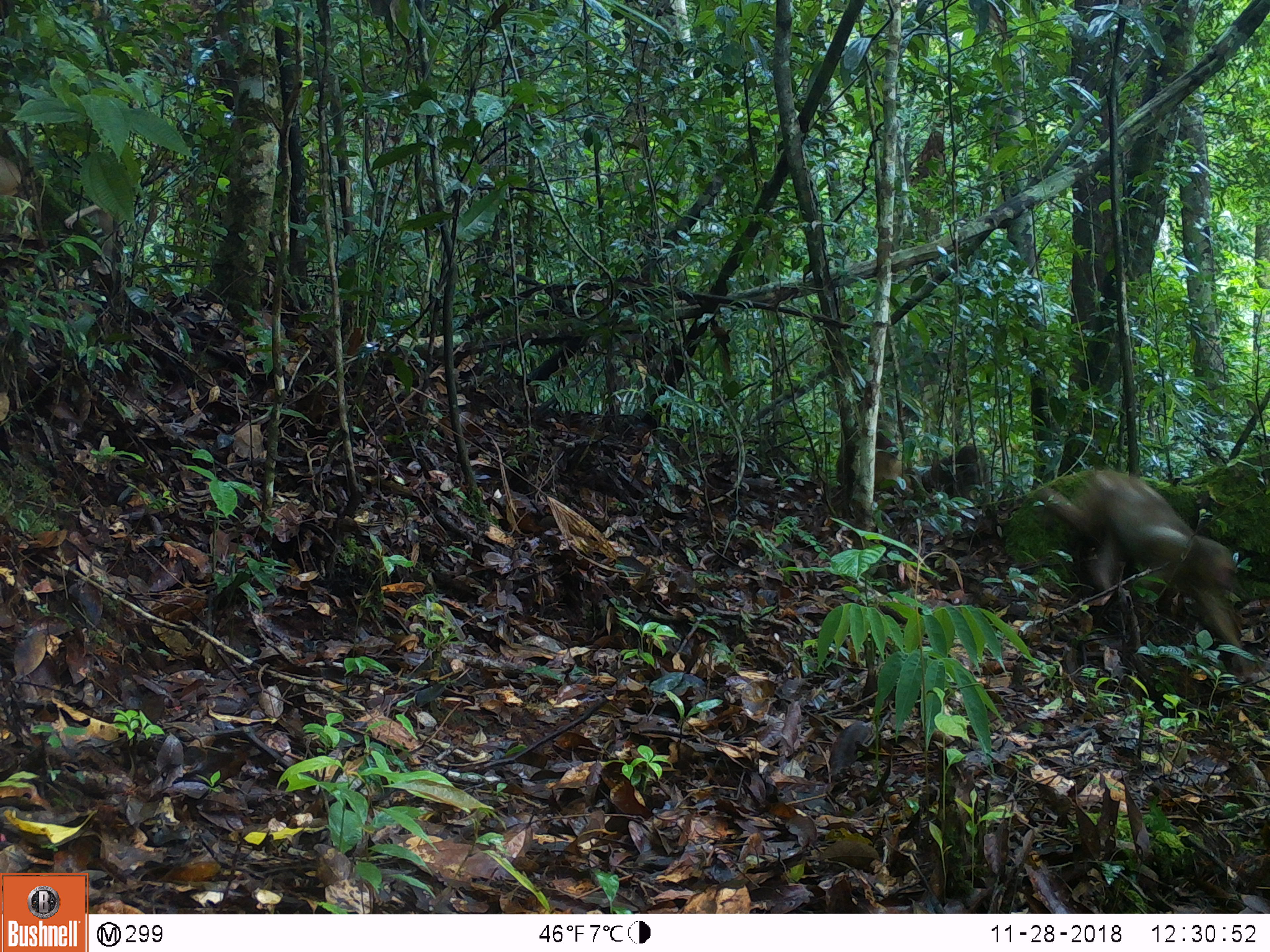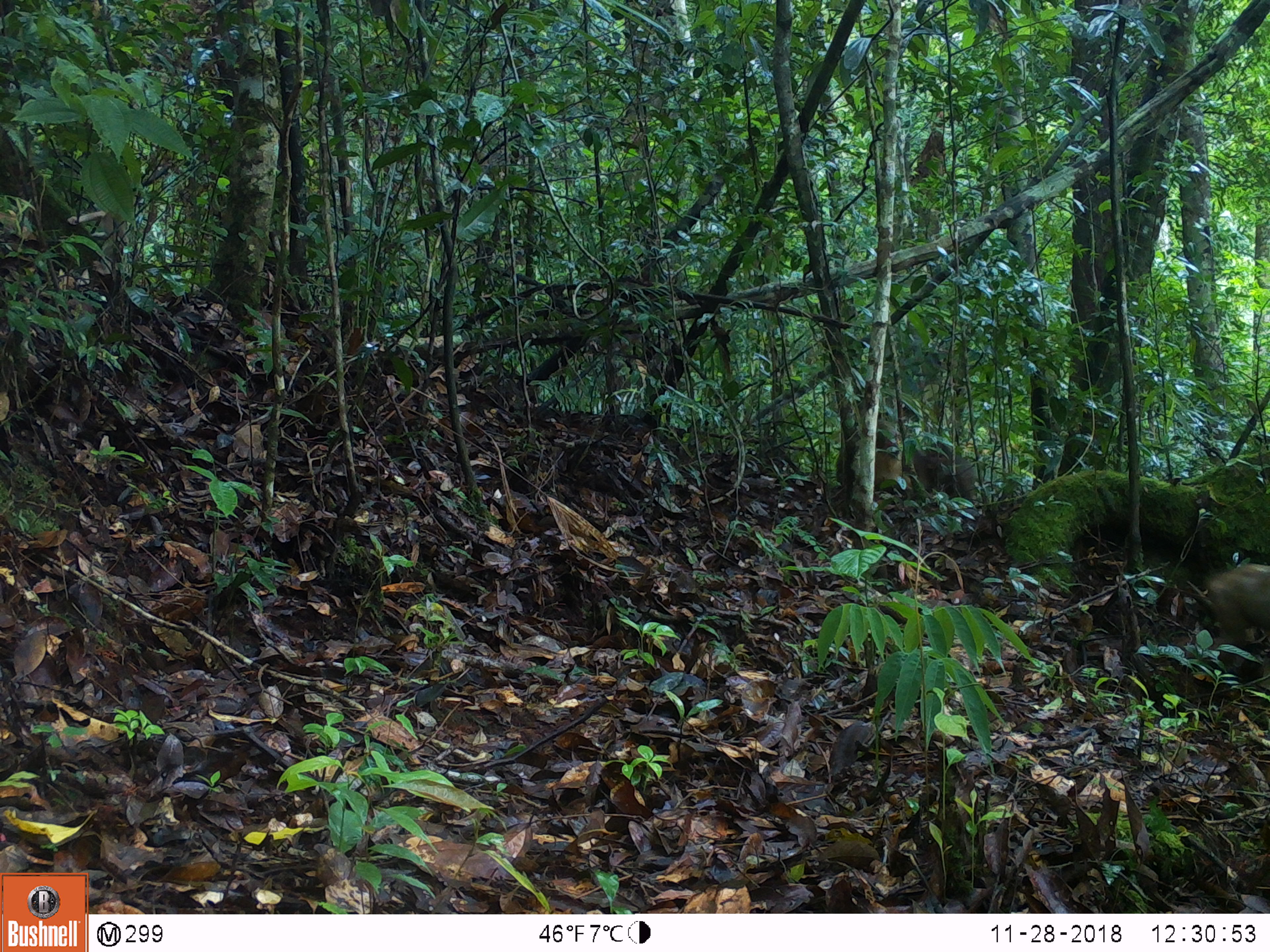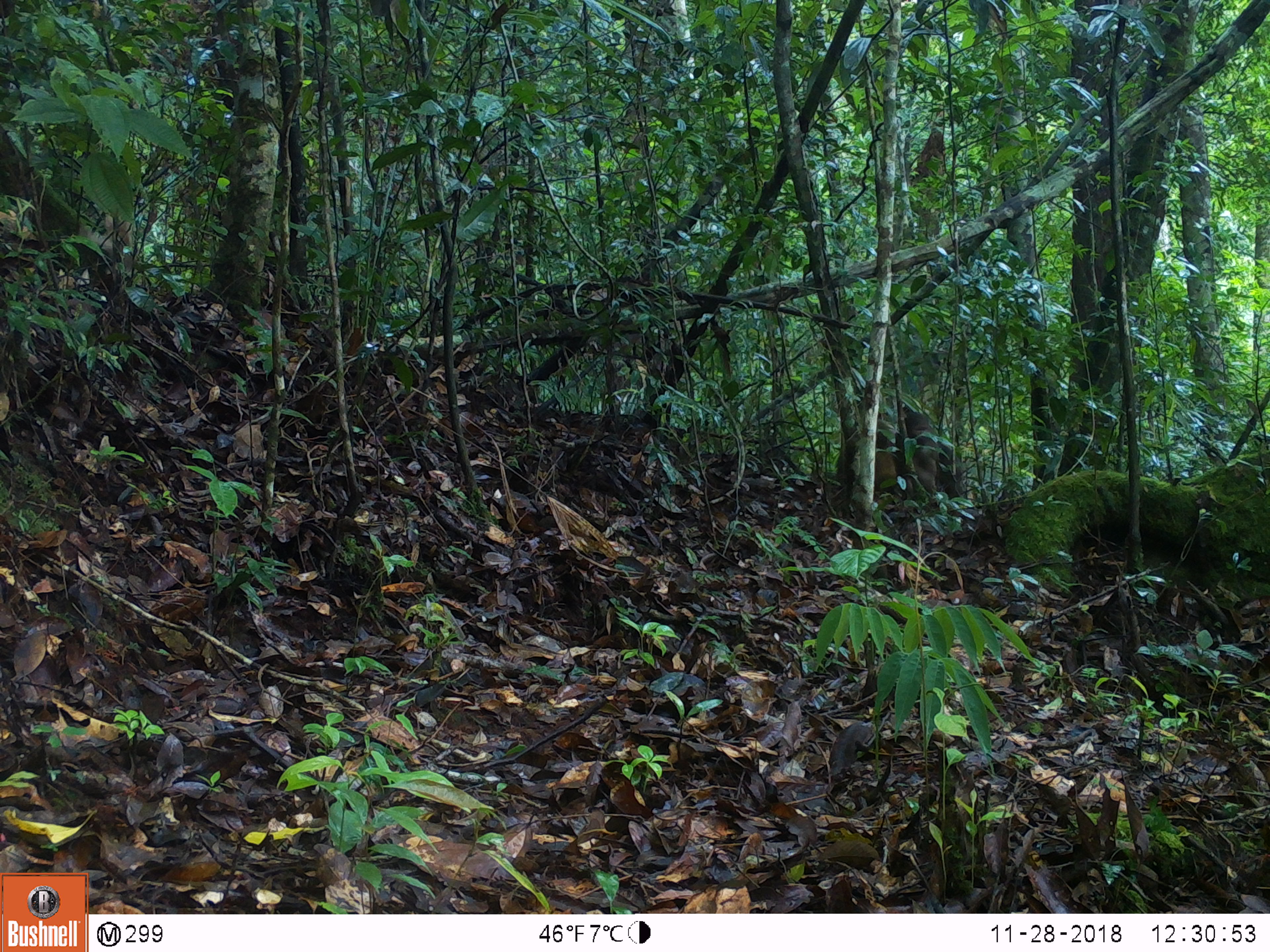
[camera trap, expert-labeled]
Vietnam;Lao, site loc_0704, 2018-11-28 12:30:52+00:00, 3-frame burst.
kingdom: Animalia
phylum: Chordata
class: Mammalia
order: Primates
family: Cercopithecidae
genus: Macaca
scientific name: Macaca arctoides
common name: stump-tailed macaque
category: stump tailed macaque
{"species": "stump tailed macaque (stump-tailed macaque) (Macaca arctoides)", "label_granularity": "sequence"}